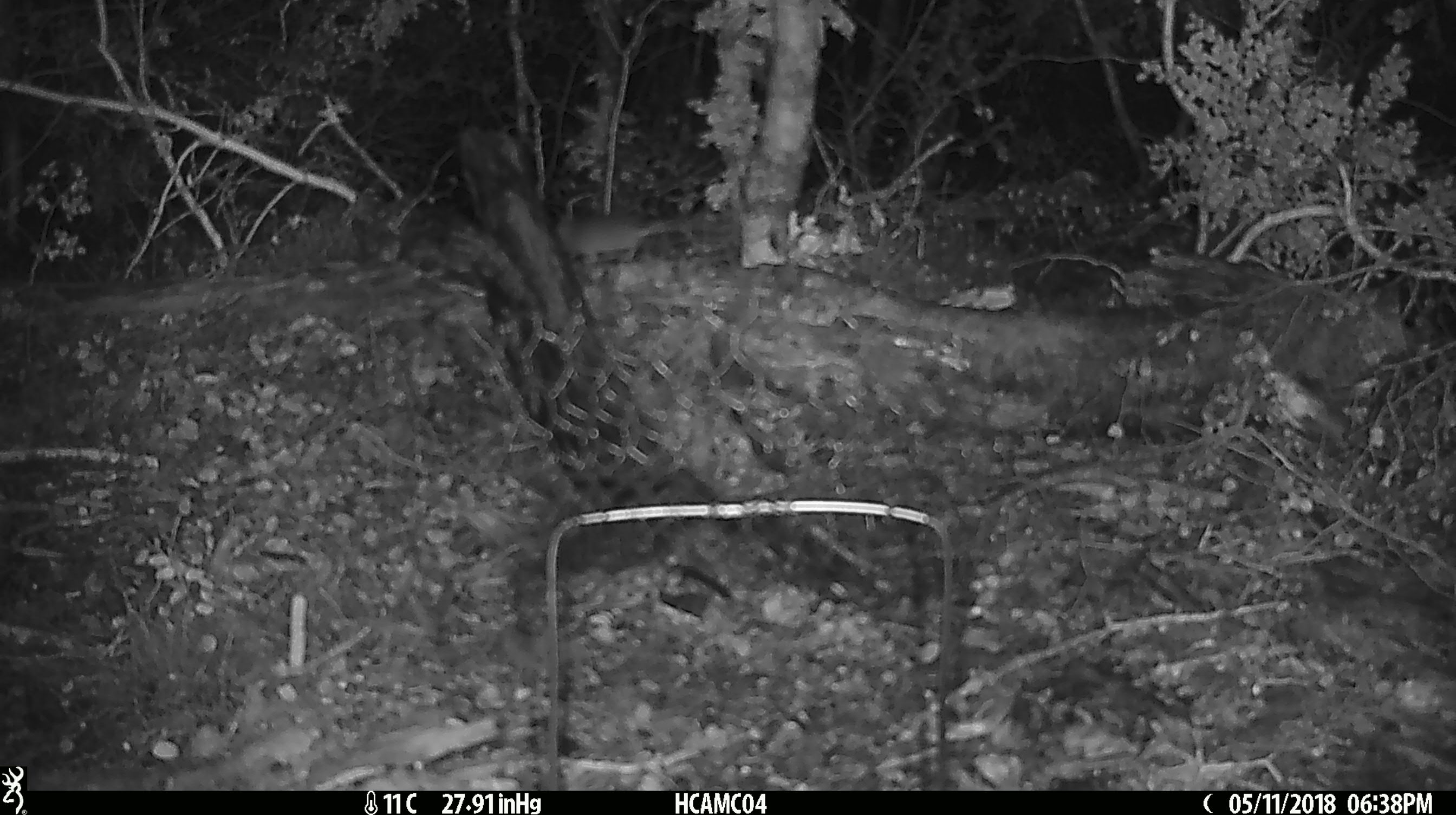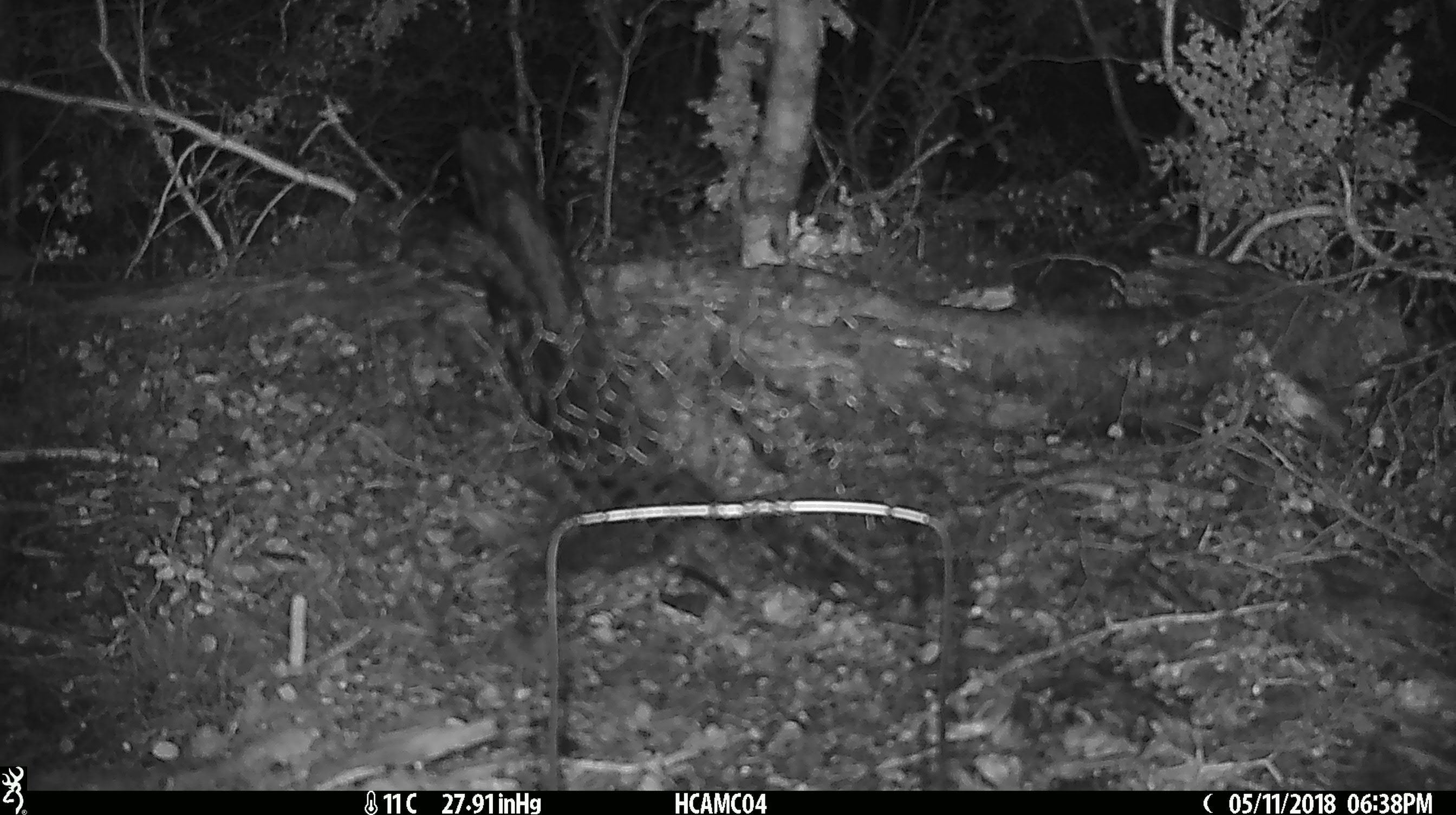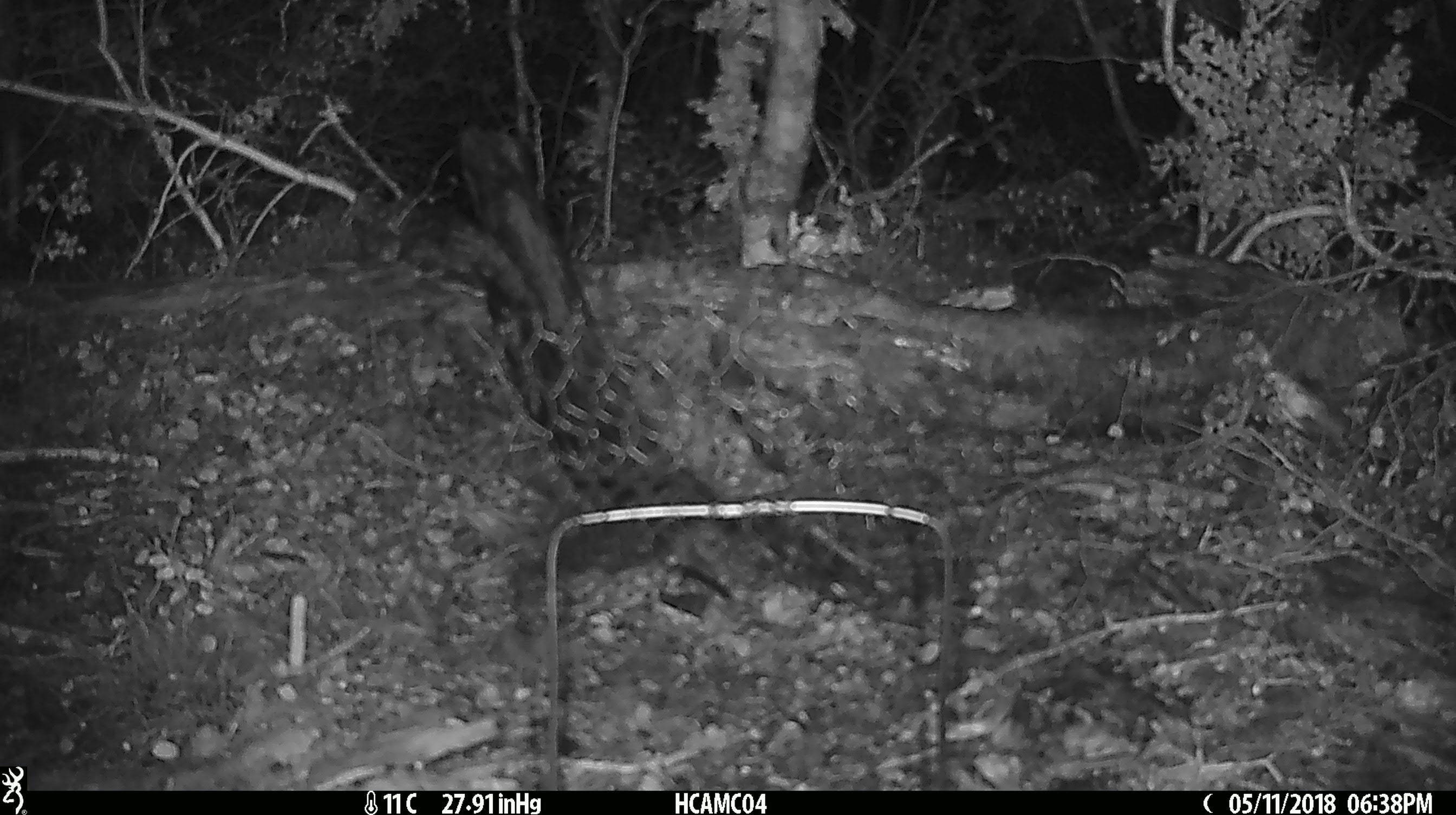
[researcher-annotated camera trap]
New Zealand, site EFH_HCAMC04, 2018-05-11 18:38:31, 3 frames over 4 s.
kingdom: Animalia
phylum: Chordata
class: Mammalia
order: Rodentia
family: Muridae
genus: Mus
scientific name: Mus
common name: mouse